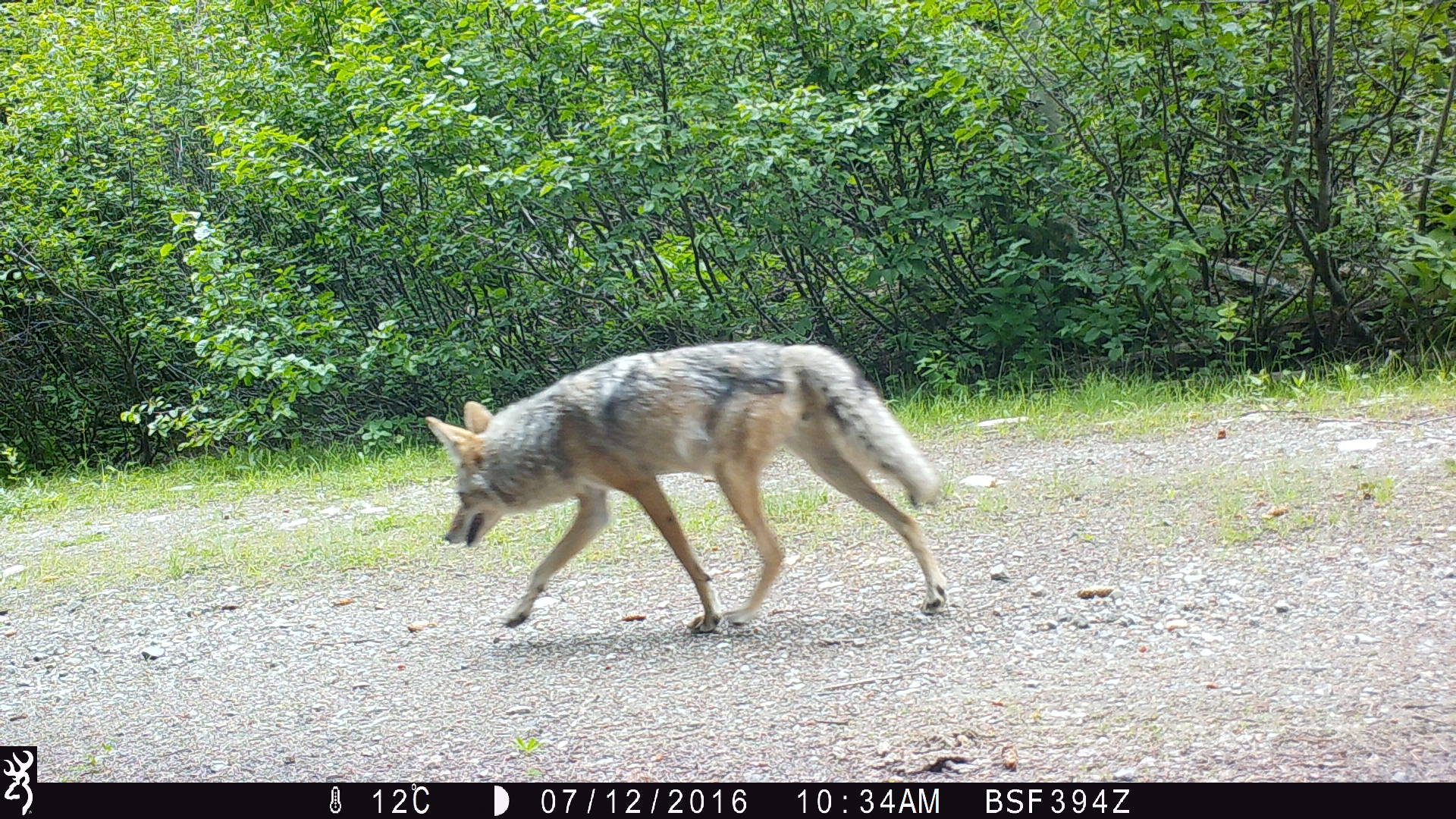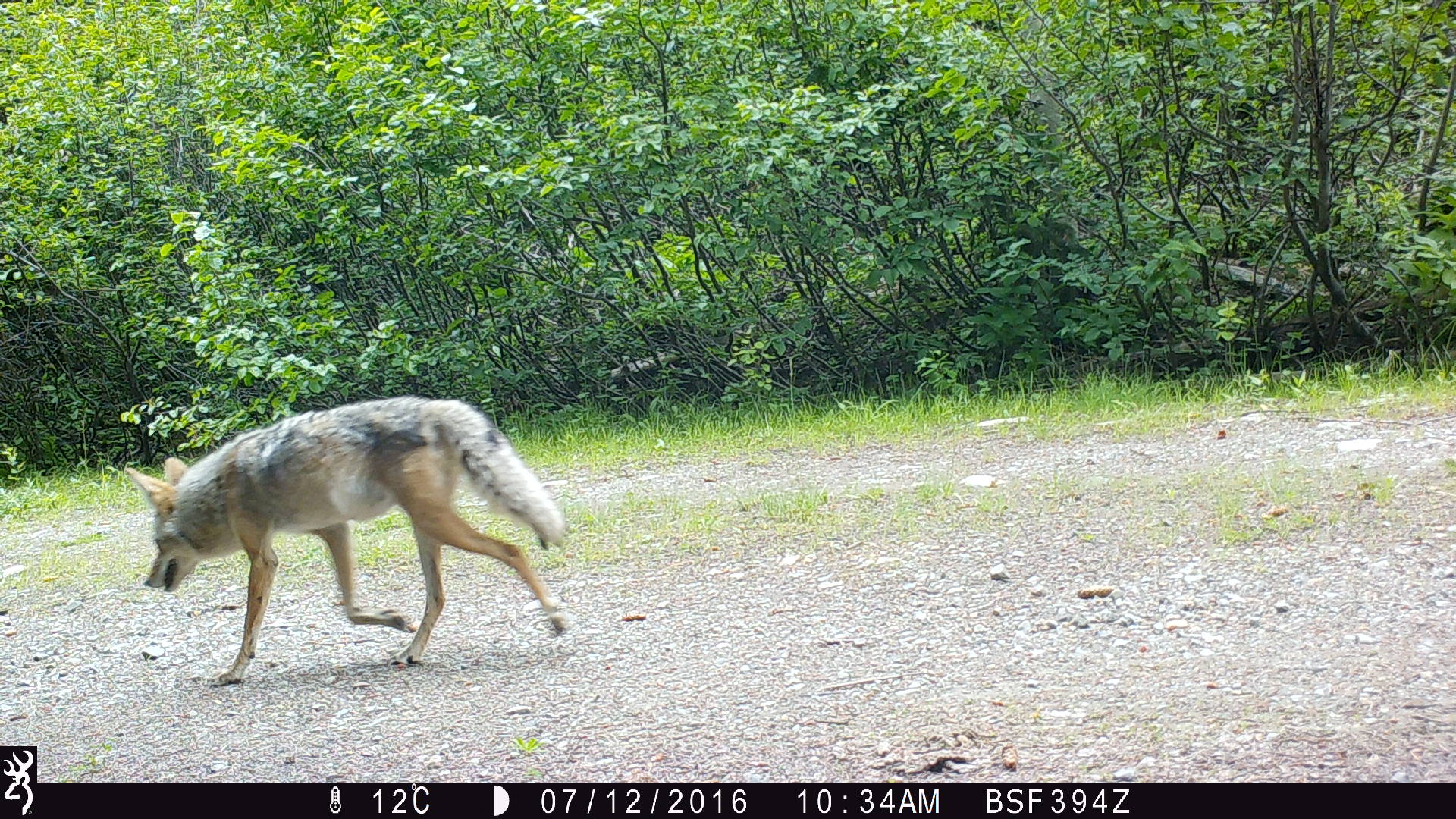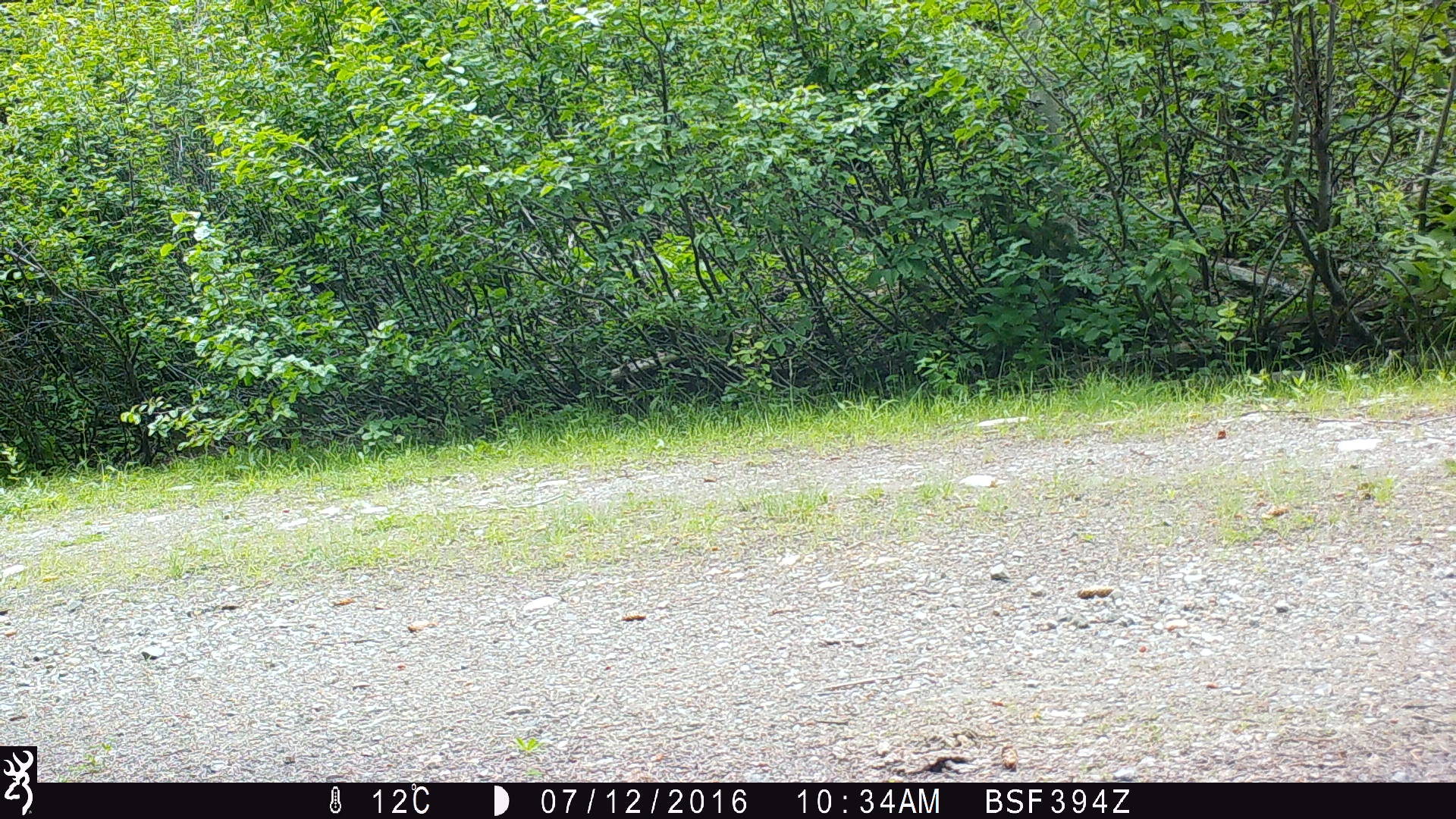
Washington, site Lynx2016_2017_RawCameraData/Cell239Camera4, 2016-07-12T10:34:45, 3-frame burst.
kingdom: Animalia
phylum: Chordata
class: Mammalia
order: Carnivora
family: Canidae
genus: Canis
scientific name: Canis latrans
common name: coyote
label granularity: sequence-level